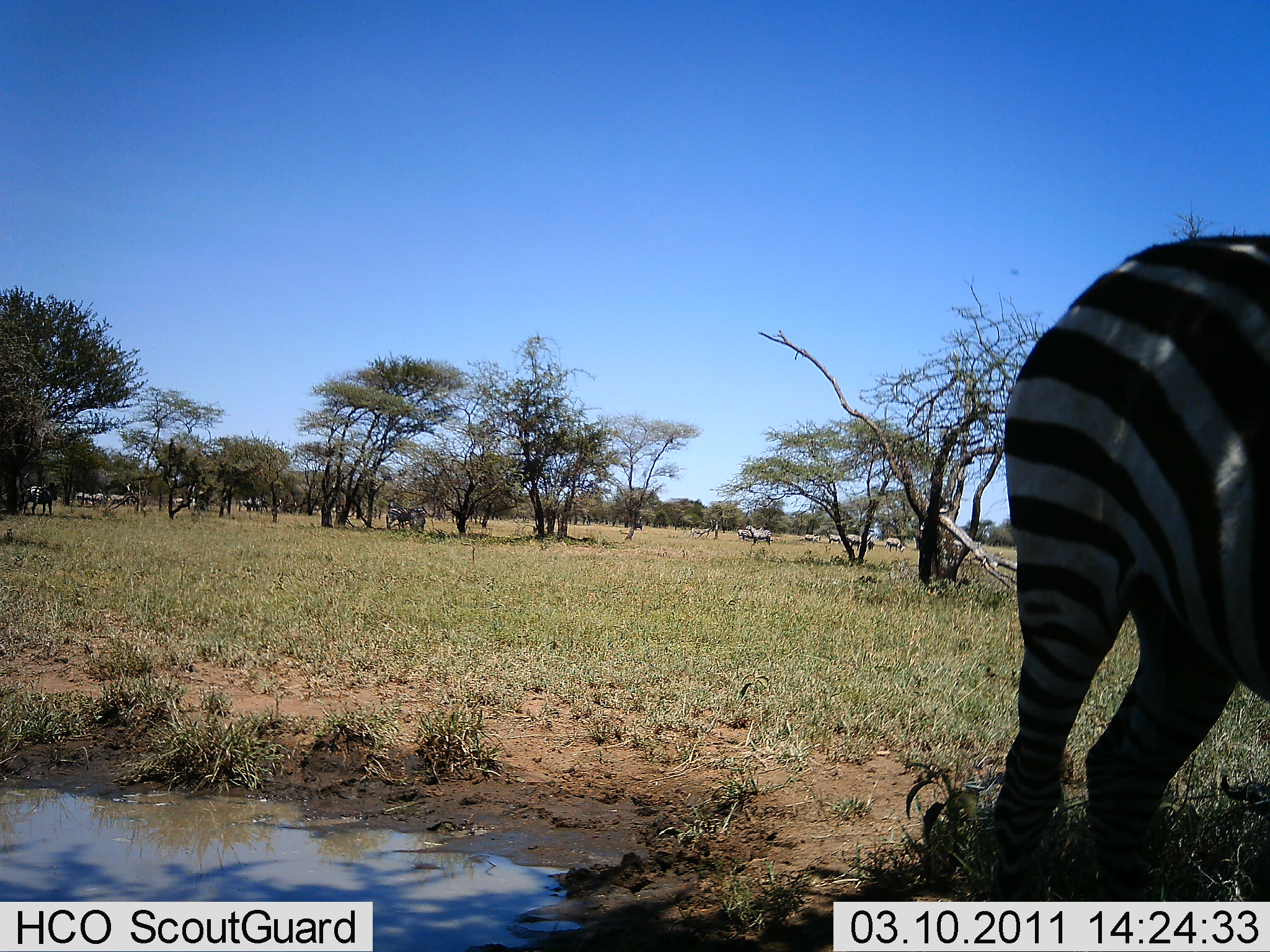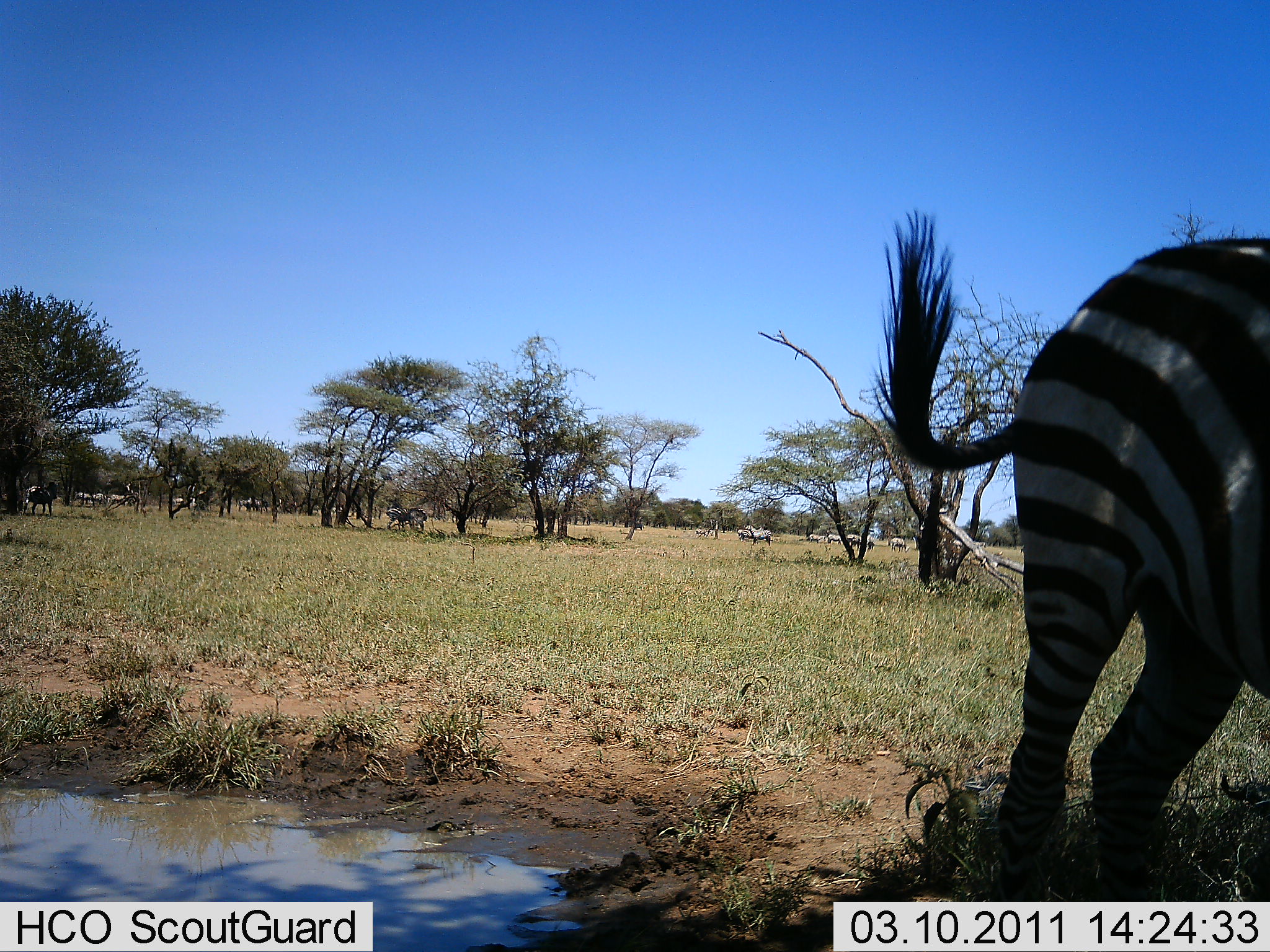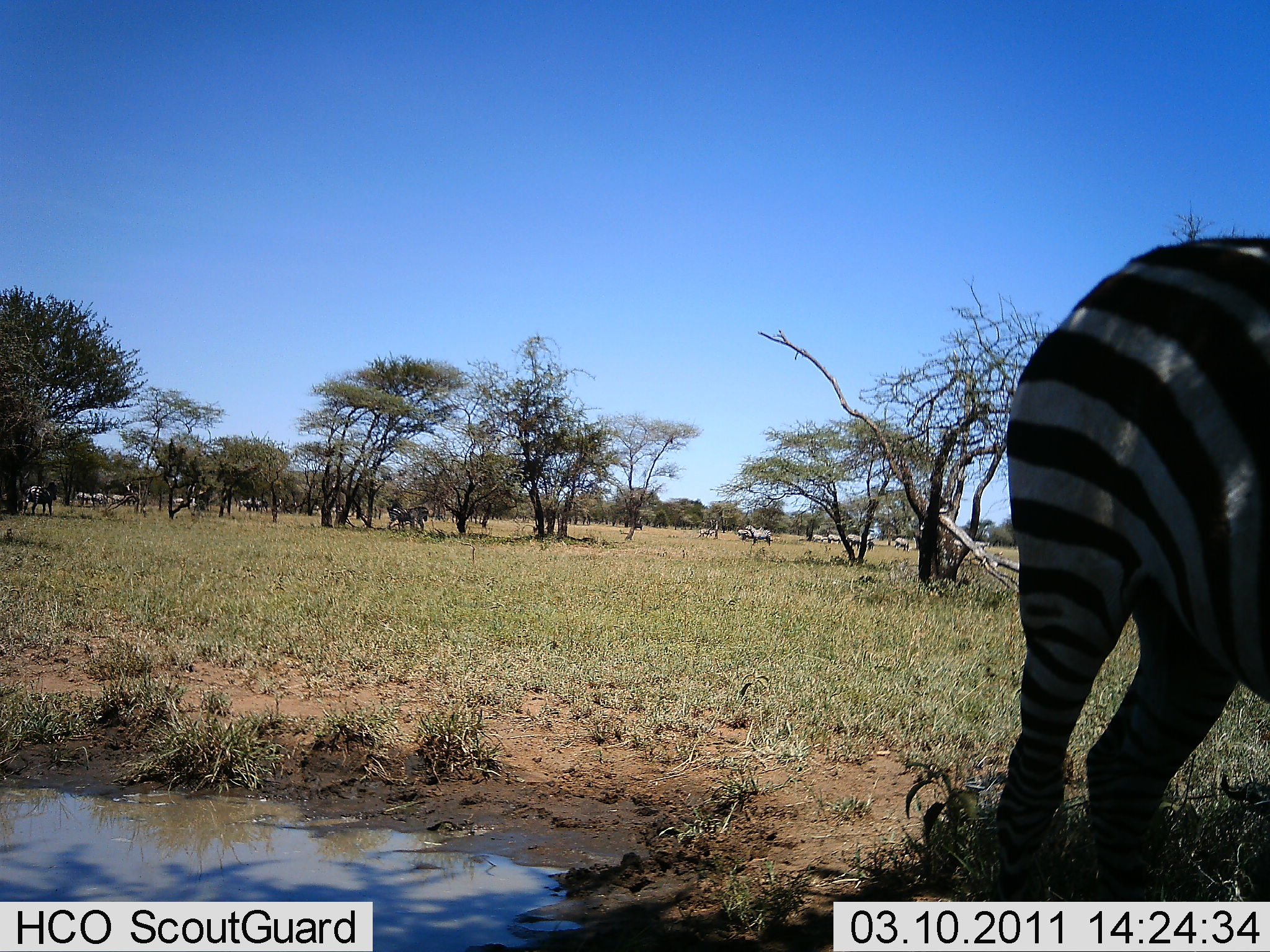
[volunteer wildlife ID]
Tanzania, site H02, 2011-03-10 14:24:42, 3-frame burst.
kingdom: Animalia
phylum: Chordata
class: Mammalia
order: Perissodactyla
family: Equidae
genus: Equus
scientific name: Equus quagga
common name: plains zebra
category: zebra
Zebra (plains zebra) (Equus quagga), count 11-50. Behavior (volunteer vote fractions): standing 93%, resting 27%, moving 47%, interacting 0%. Young present (vote fraction): 0%. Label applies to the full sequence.